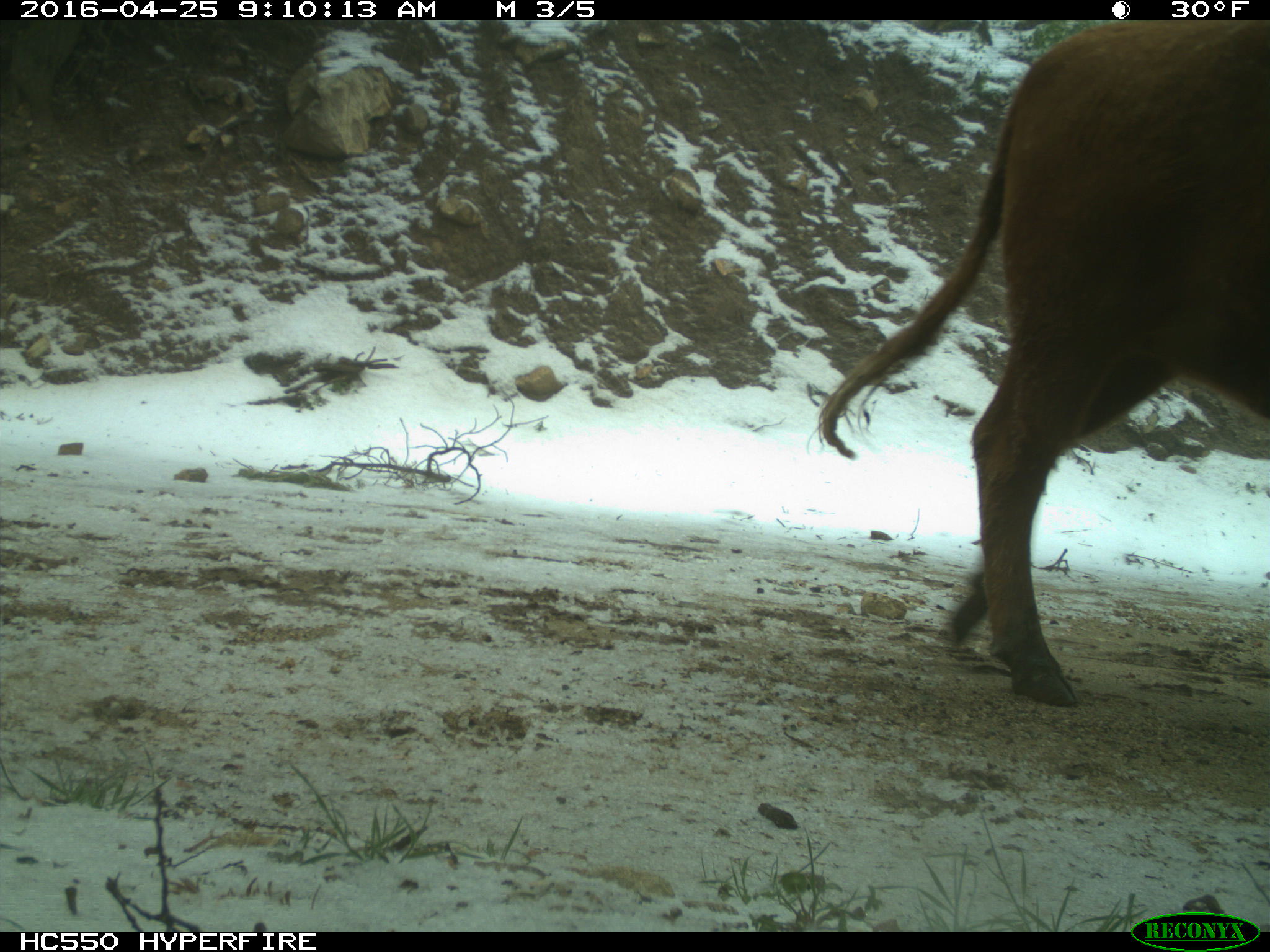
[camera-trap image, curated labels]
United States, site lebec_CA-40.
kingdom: Animalia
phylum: Chordata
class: Mammalia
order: Artiodactyla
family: Bovidae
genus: Bos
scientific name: Bos taurus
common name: domestic cow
Bos taurus (domestic cow).